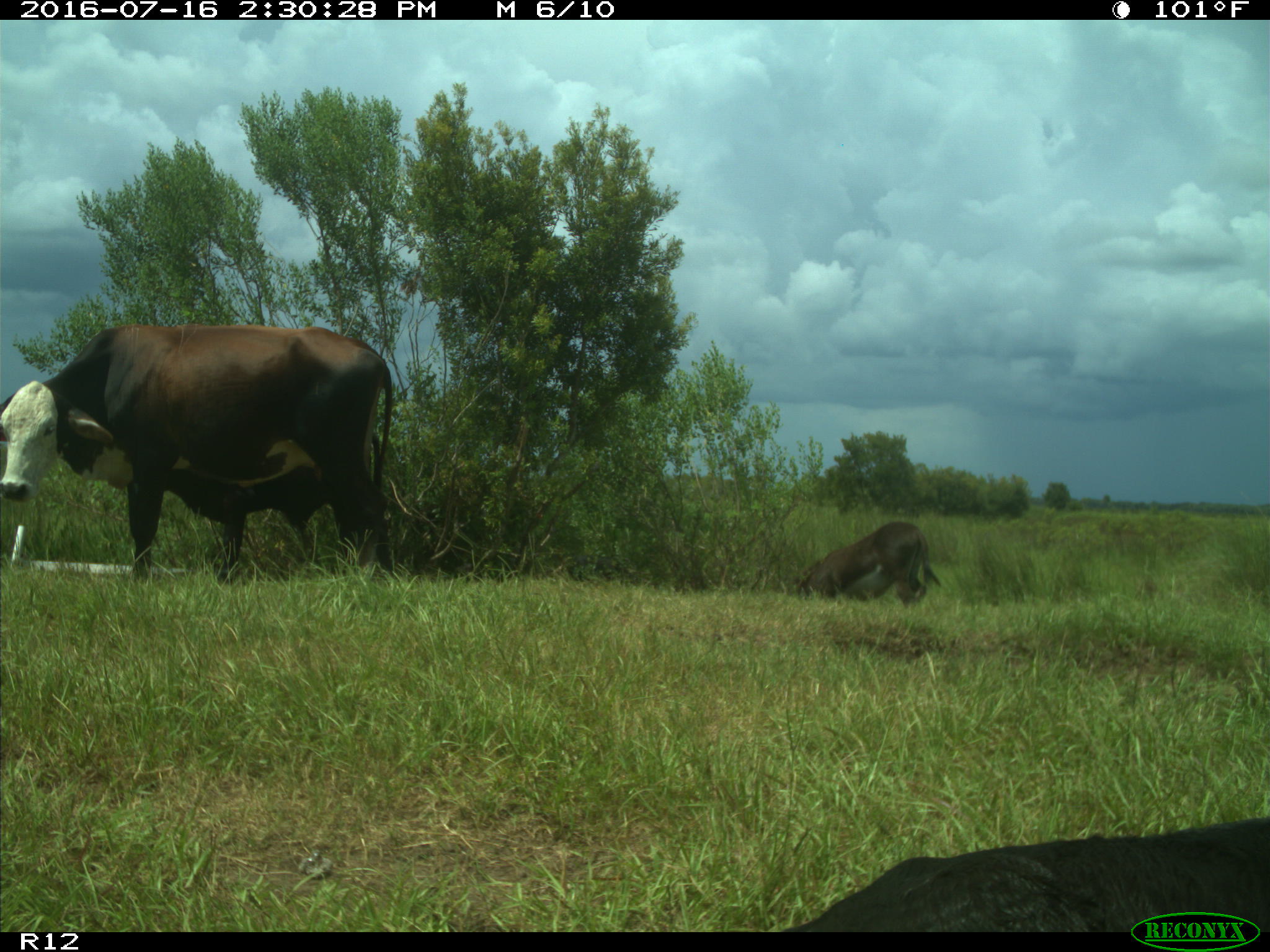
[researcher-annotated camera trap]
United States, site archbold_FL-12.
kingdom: Animalia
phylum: Chordata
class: Mammalia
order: Artiodactyla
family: Bovidae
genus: Bos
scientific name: Bos taurus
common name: domestic cow